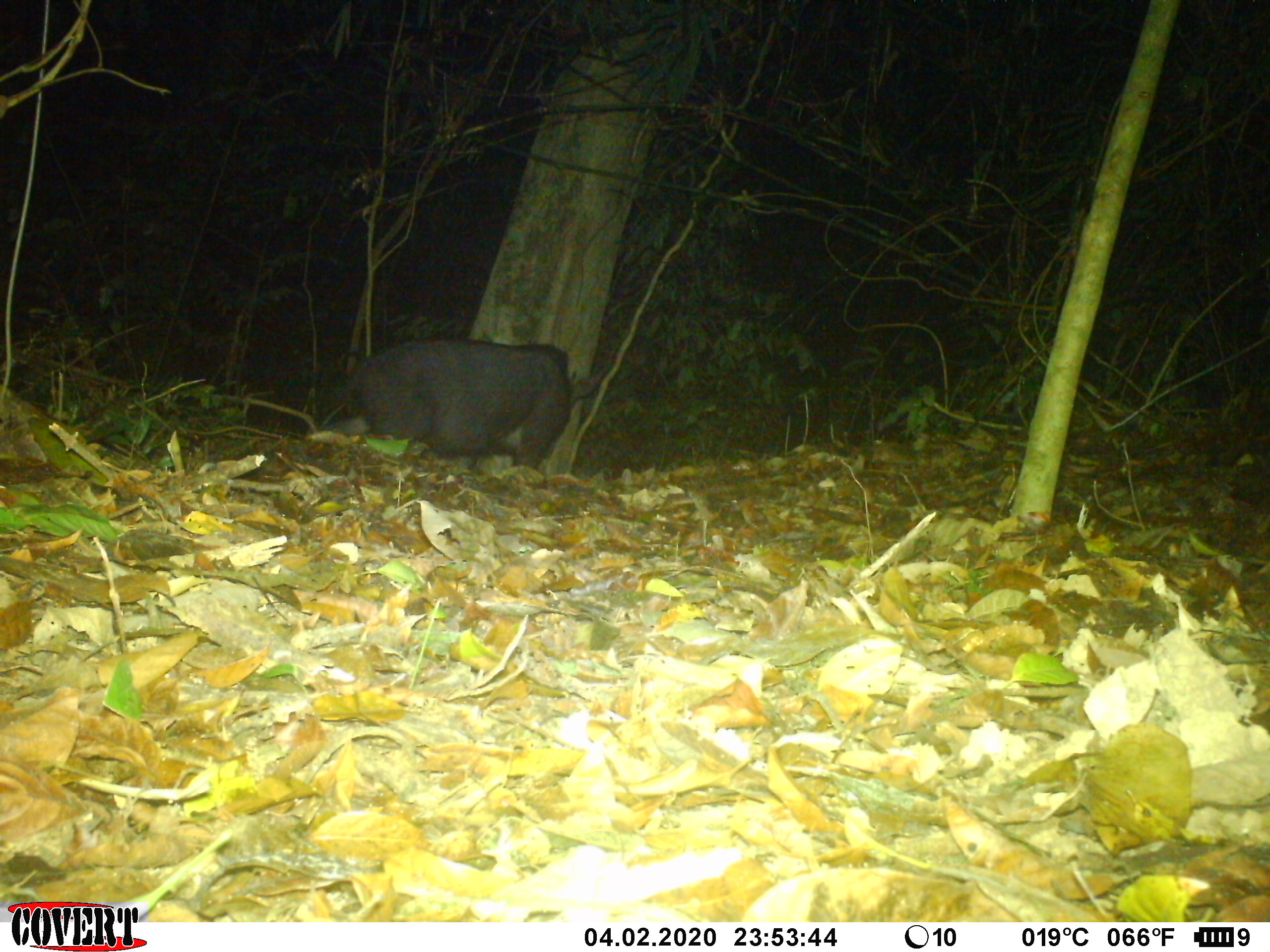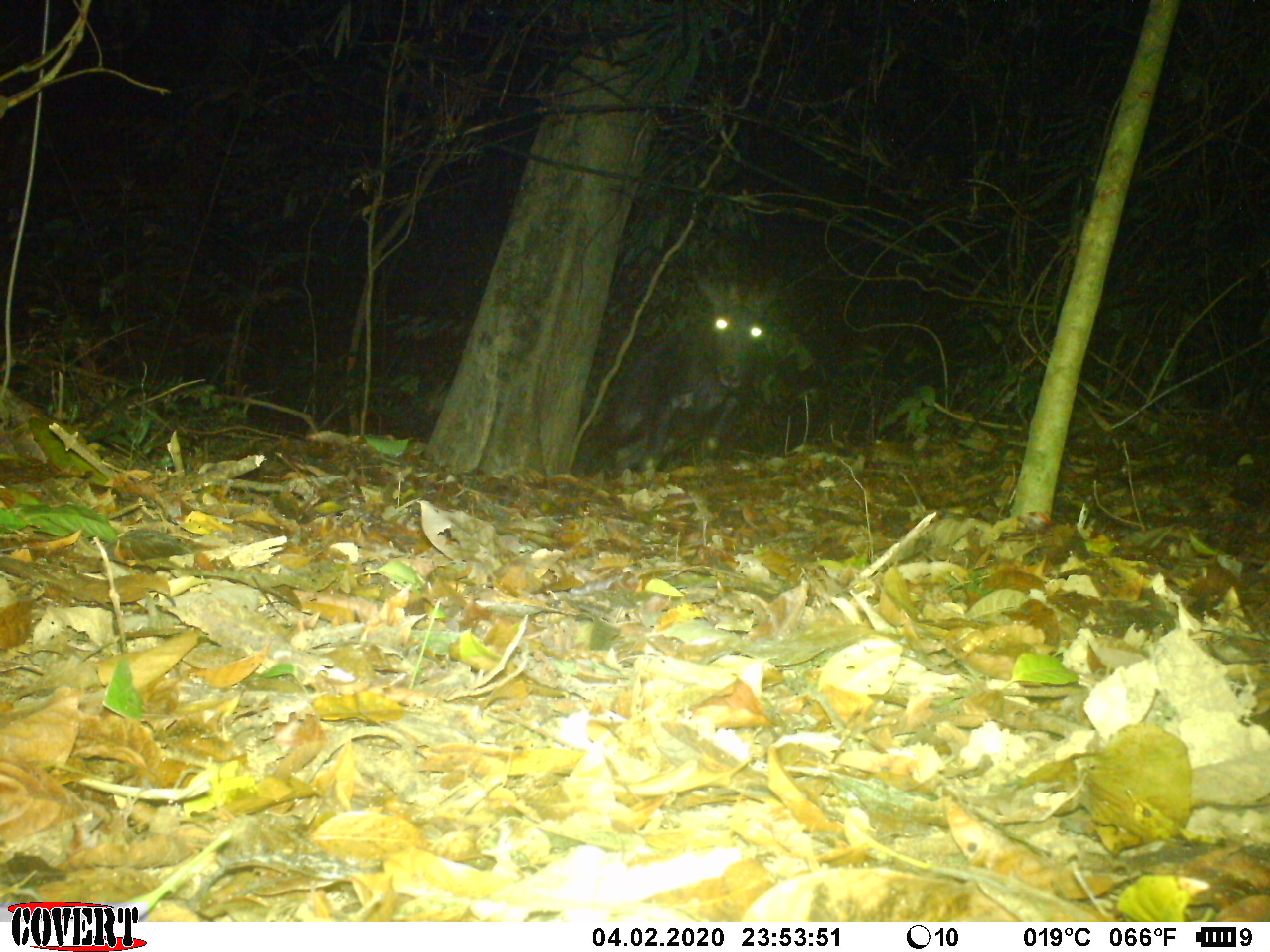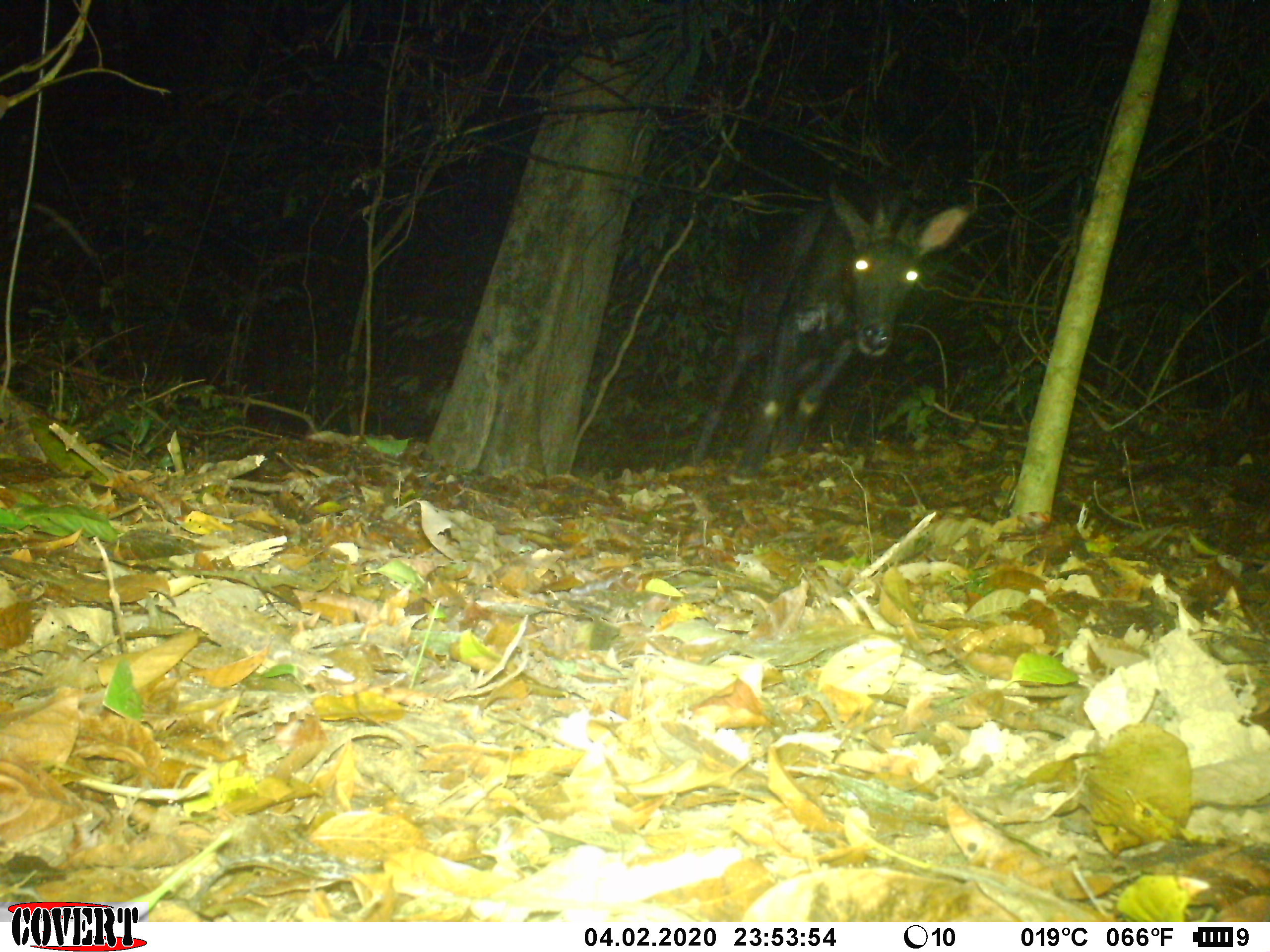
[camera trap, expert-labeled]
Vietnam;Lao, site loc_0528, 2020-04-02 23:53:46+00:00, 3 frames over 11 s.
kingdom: Animalia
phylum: Chordata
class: Mammalia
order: Artiodactyla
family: Bovidae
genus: Capricornis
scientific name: Capricornis sumatraensis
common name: chinese serow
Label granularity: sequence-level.